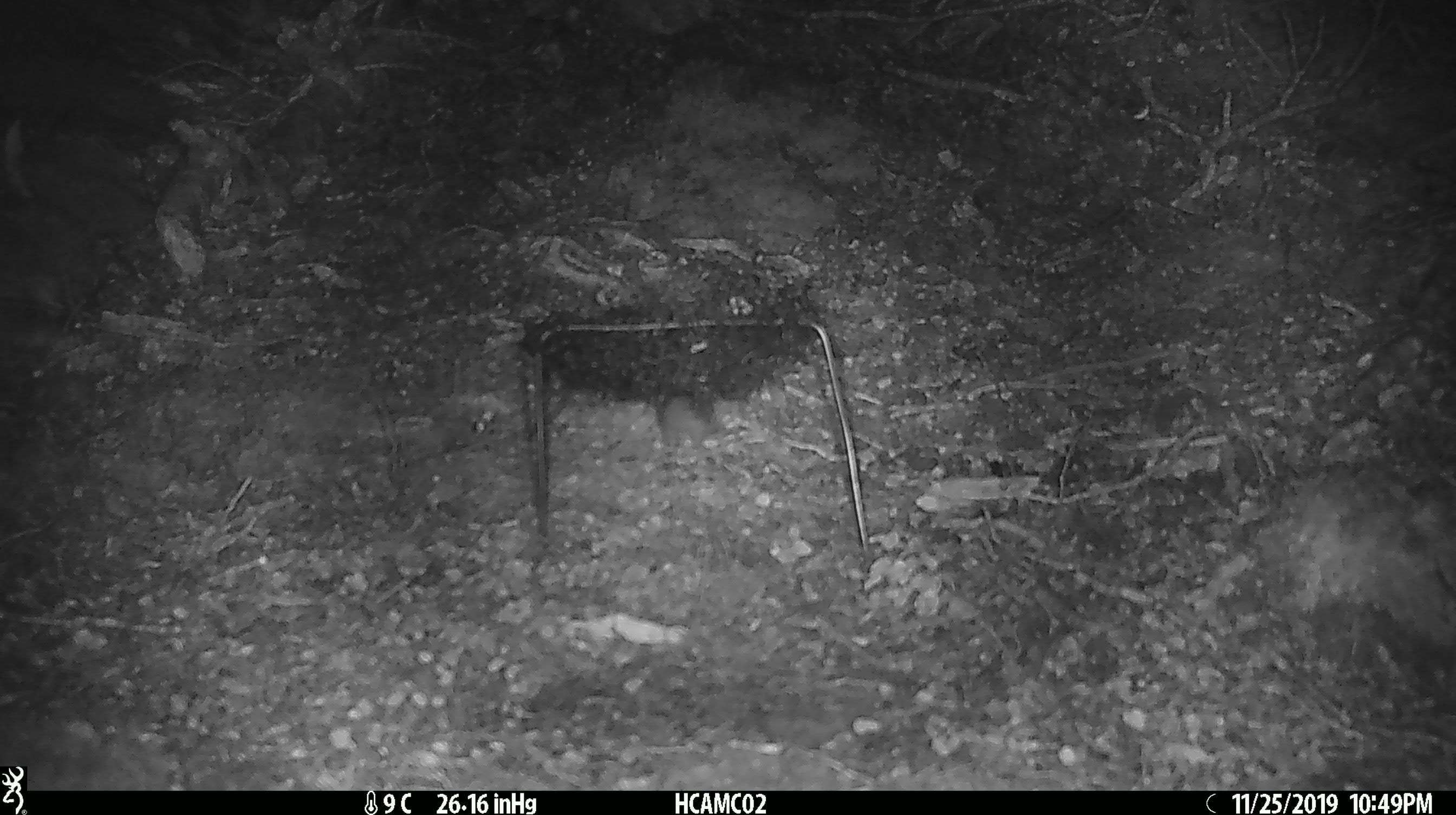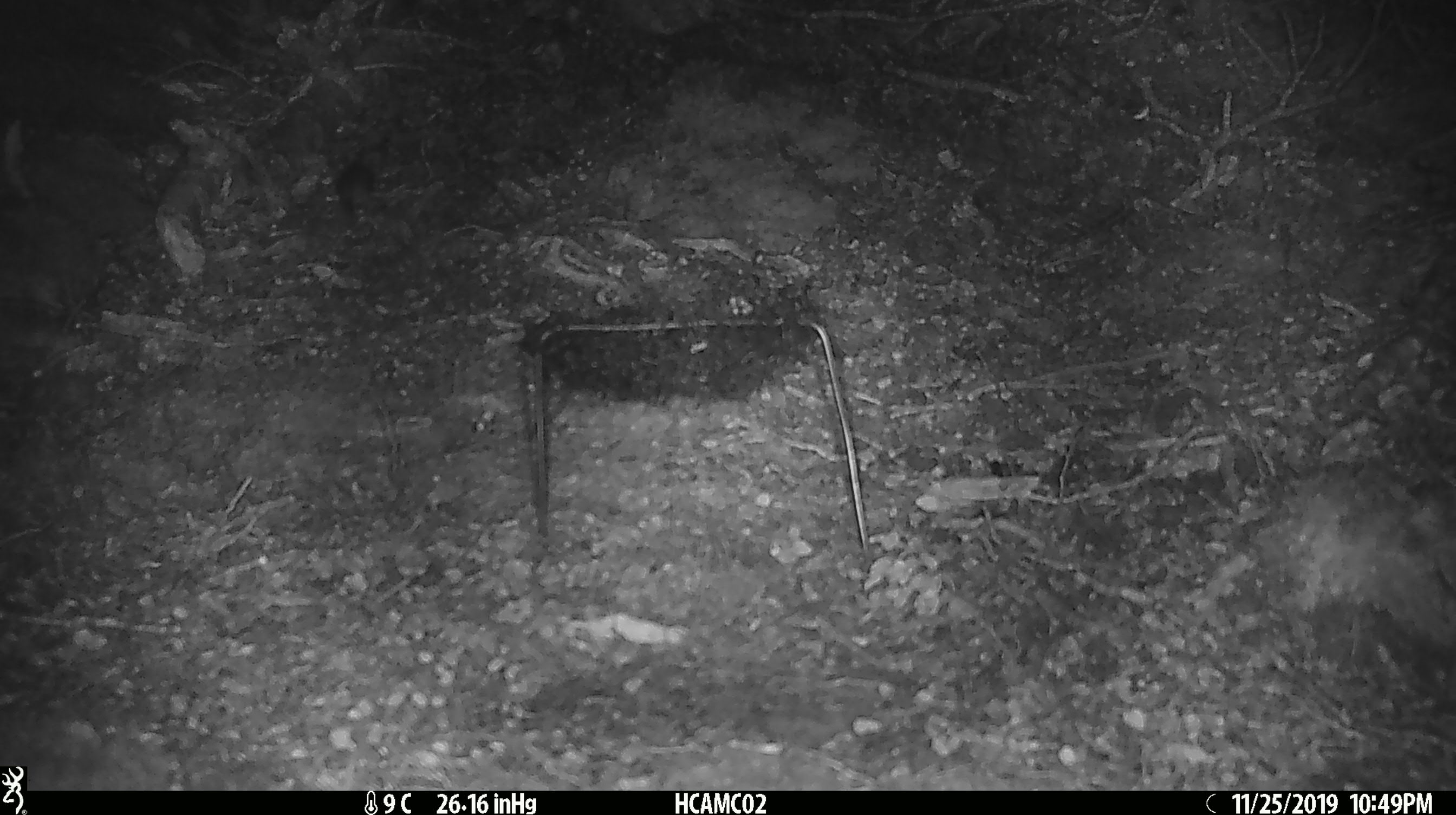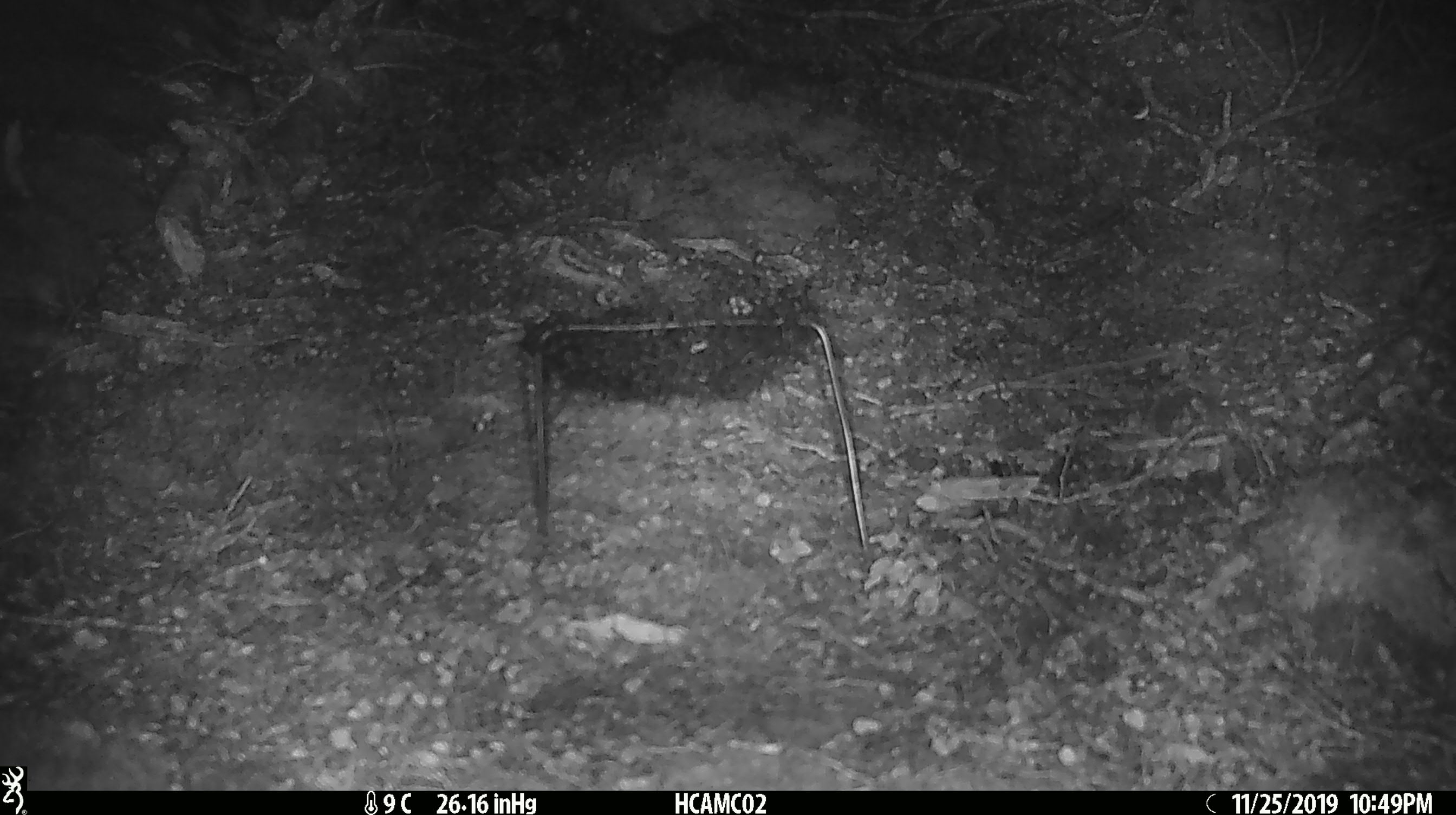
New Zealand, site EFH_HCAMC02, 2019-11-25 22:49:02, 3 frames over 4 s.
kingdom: Animalia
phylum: Chordata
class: Mammalia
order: Rodentia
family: Muridae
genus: Mus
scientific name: Mus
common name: mouse